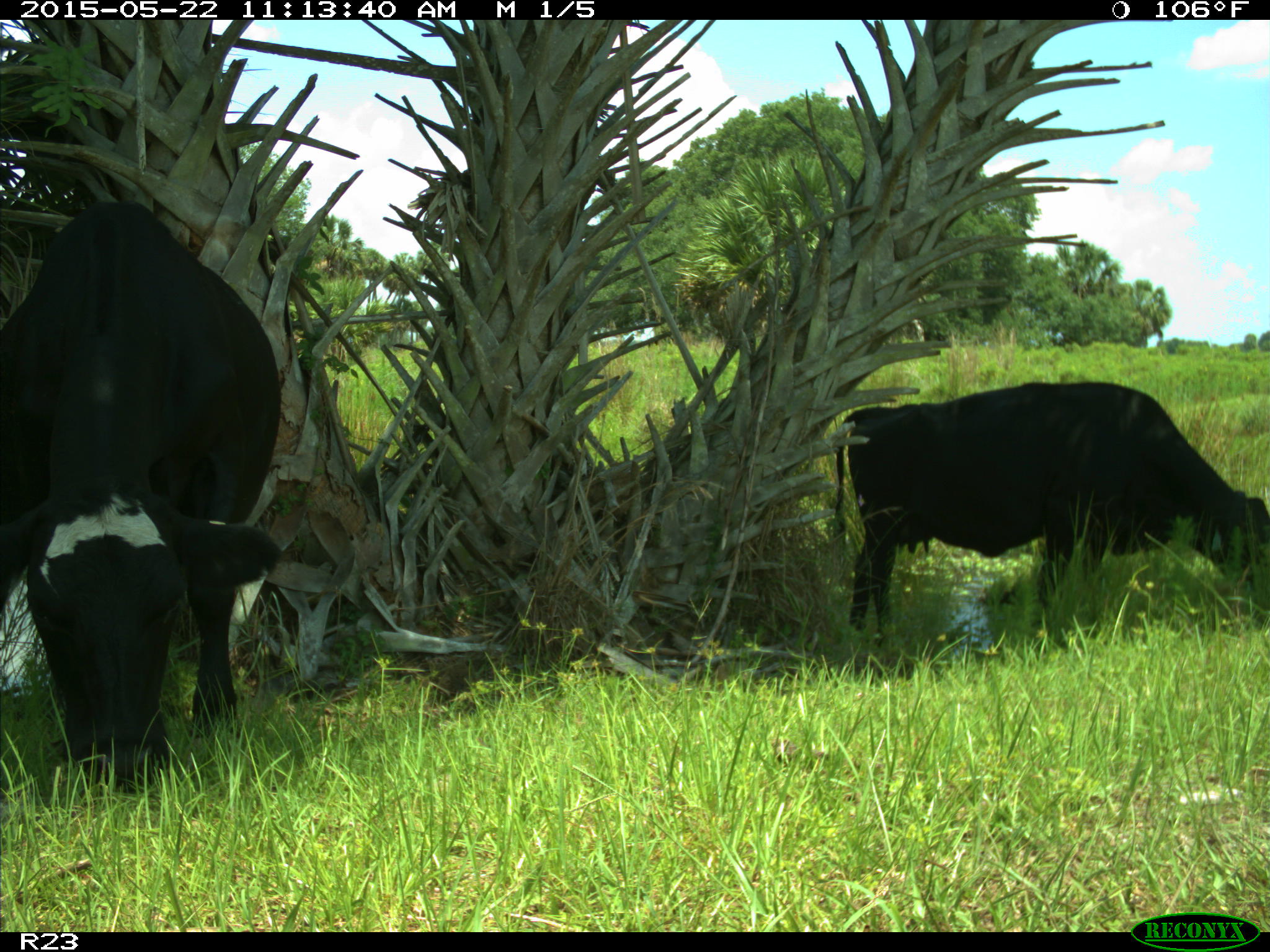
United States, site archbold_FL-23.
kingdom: Animalia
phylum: Chordata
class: Mammalia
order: Artiodactyla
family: Bovidae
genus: Bos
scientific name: Bos taurus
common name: domestic cow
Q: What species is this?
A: Bos taurus (domestic cow).